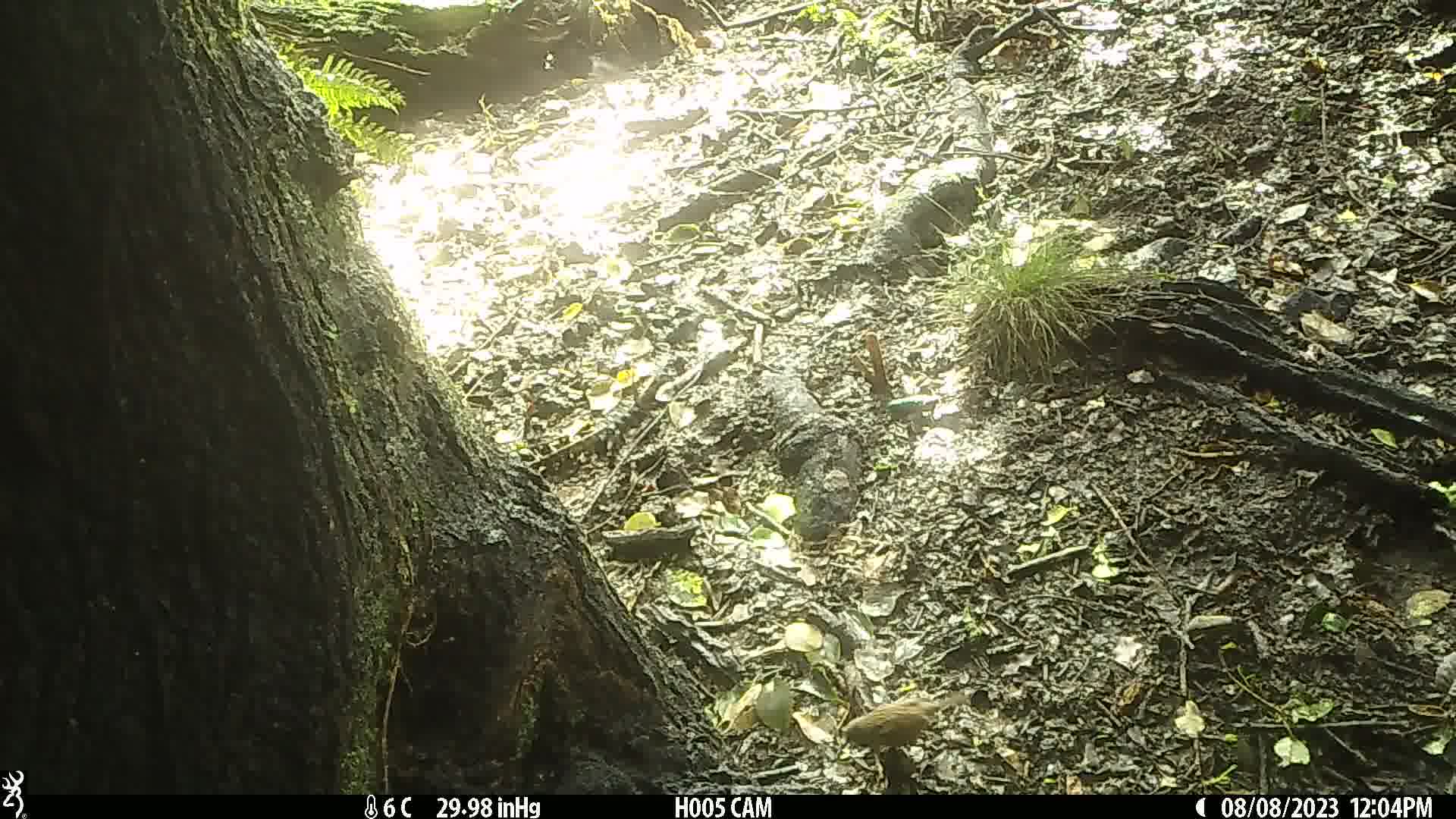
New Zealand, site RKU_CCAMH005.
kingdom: Animalia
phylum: Chordata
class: Aves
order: Passeriformes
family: Prunellidae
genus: Prunella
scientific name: Prunella modularis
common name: dunnock